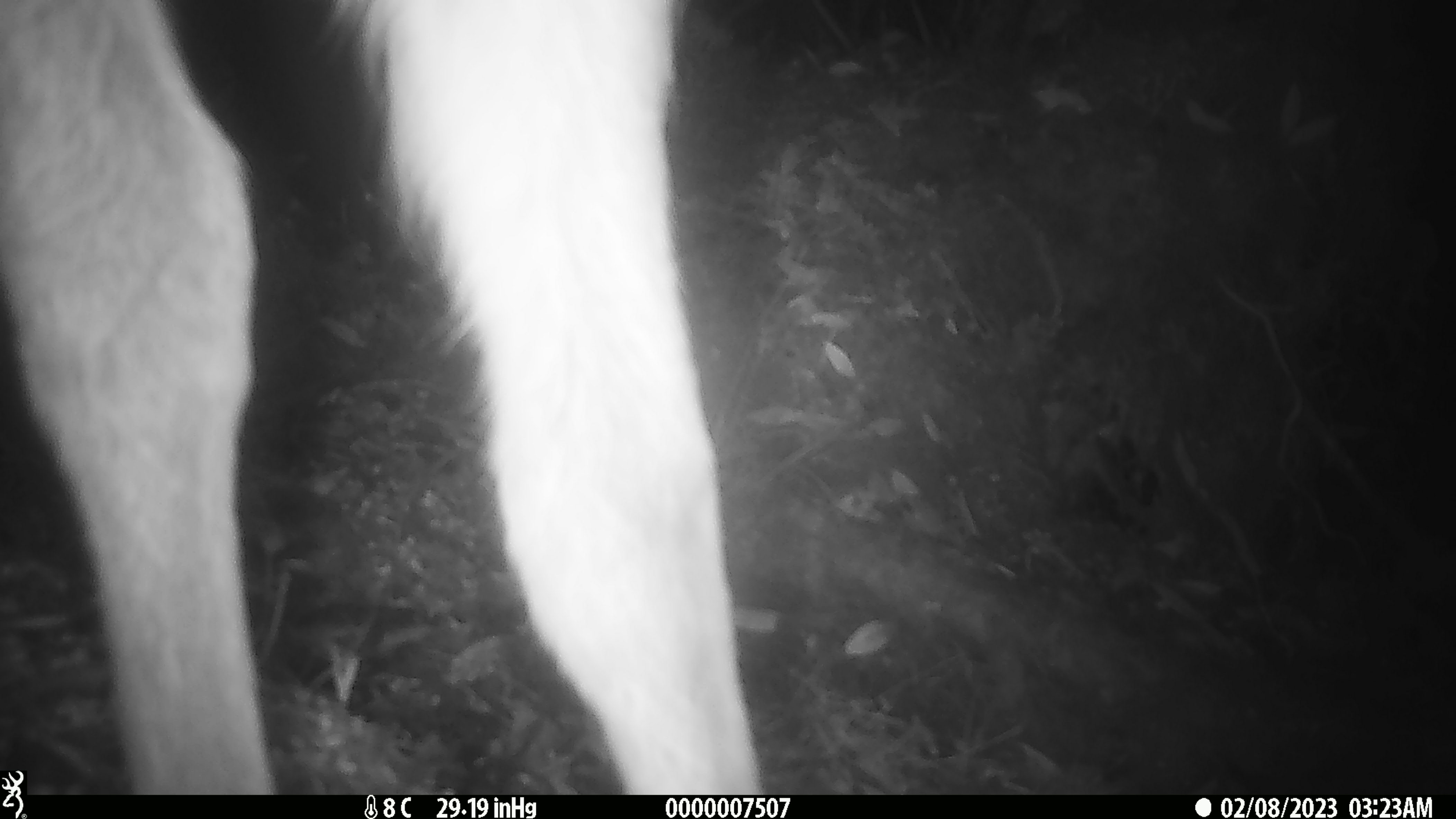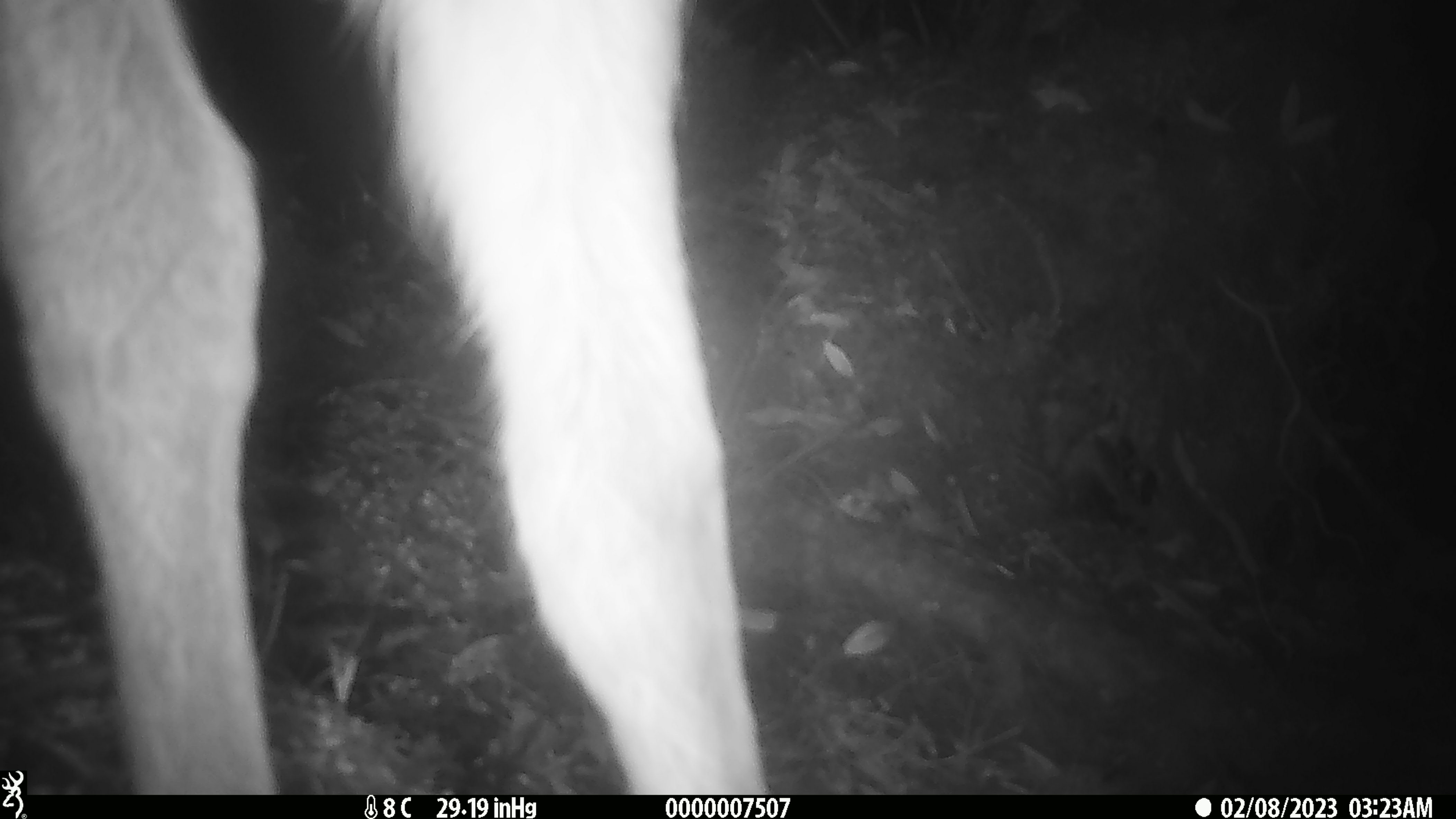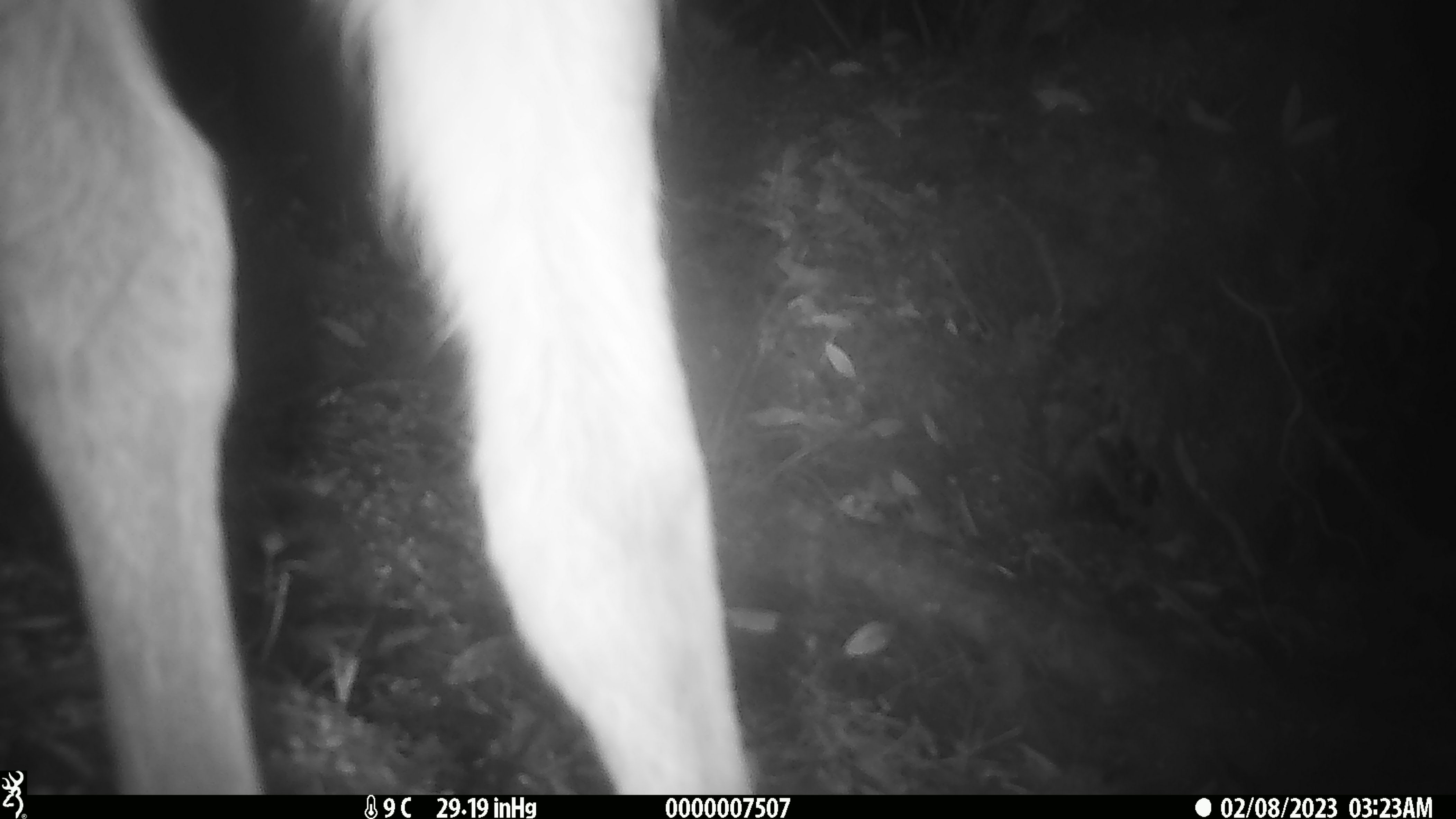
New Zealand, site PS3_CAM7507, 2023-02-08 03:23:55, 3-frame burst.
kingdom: Animalia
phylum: Chordata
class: Mammalia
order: Artiodactyla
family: Cervidae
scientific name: Cervidae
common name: deer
Deer (Cervidae).